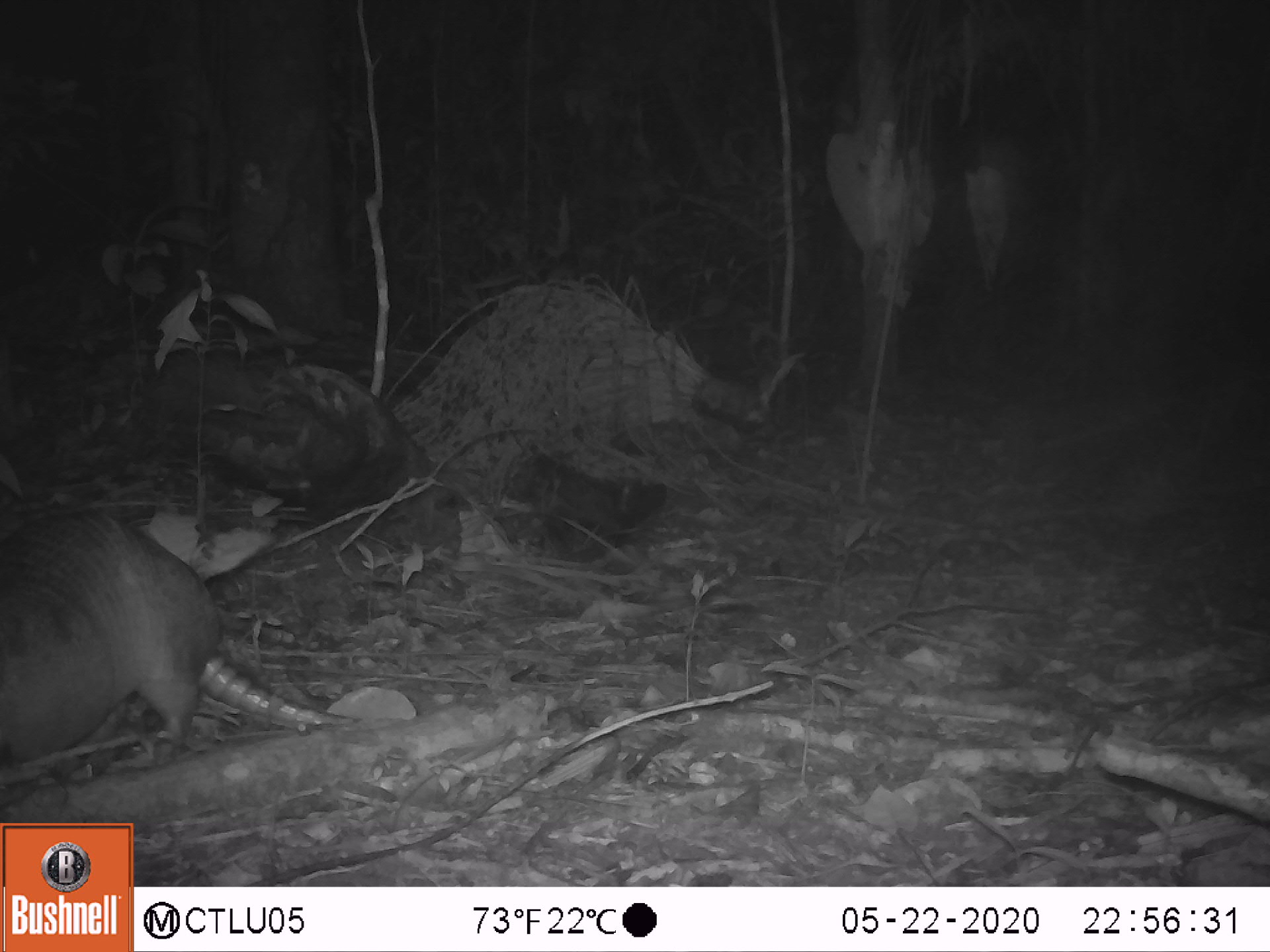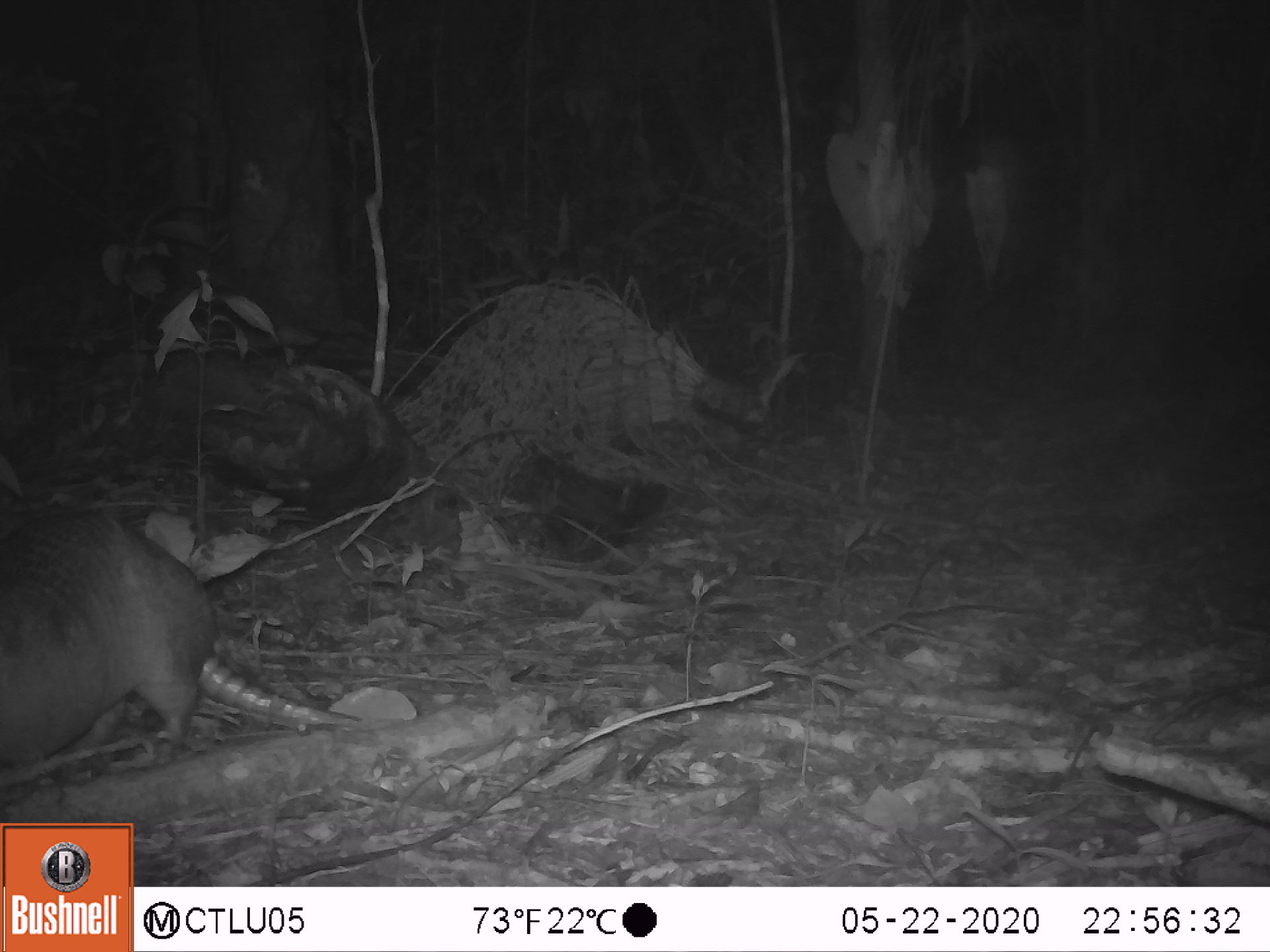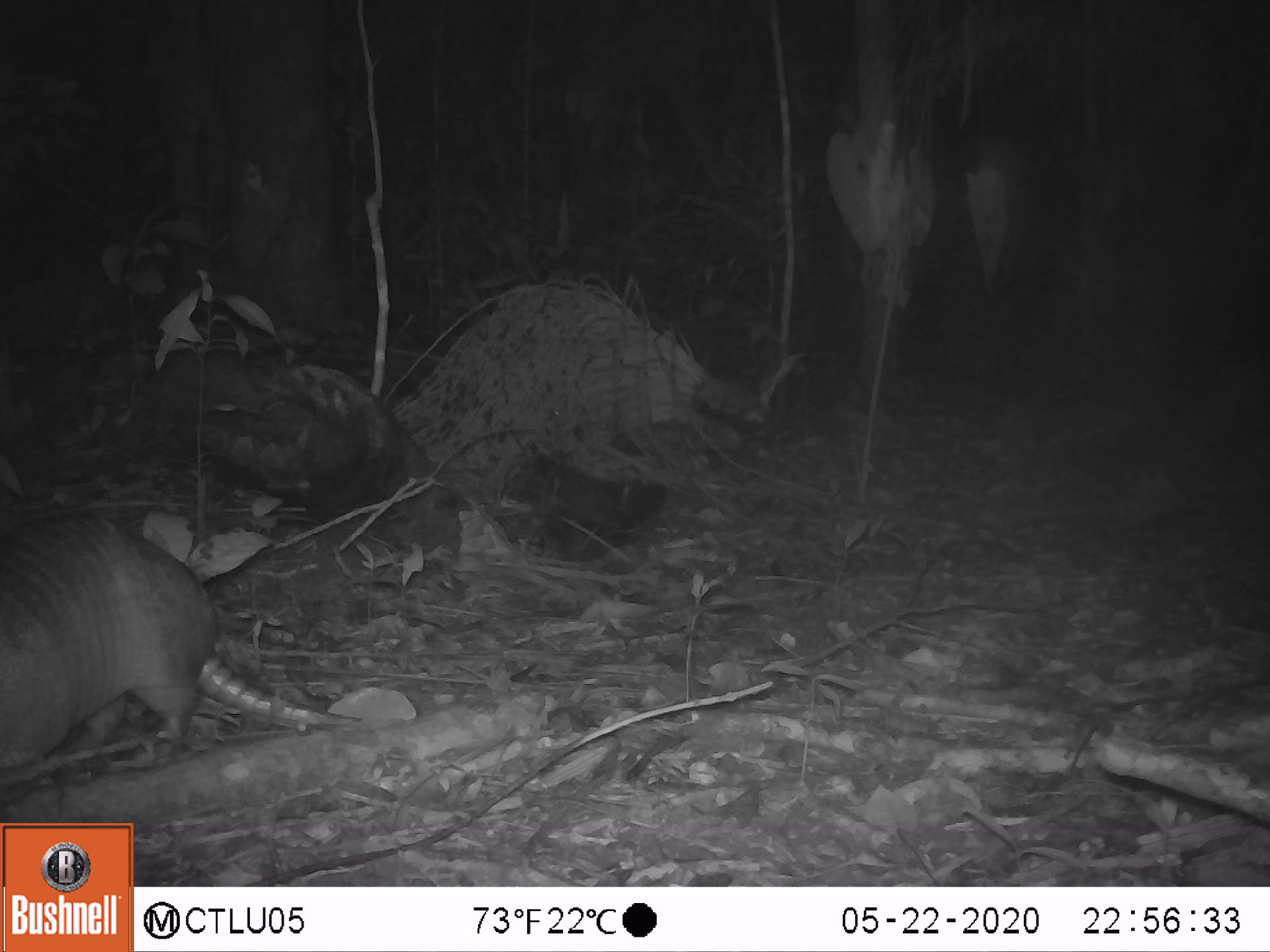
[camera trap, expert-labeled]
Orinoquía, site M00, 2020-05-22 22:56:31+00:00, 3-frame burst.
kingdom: Animalia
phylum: Chordata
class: Mammalia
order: Cingulata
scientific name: Cingulata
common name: armadillo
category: unknown armadillo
Unknown armadillo (armadillo) (Cingulata).